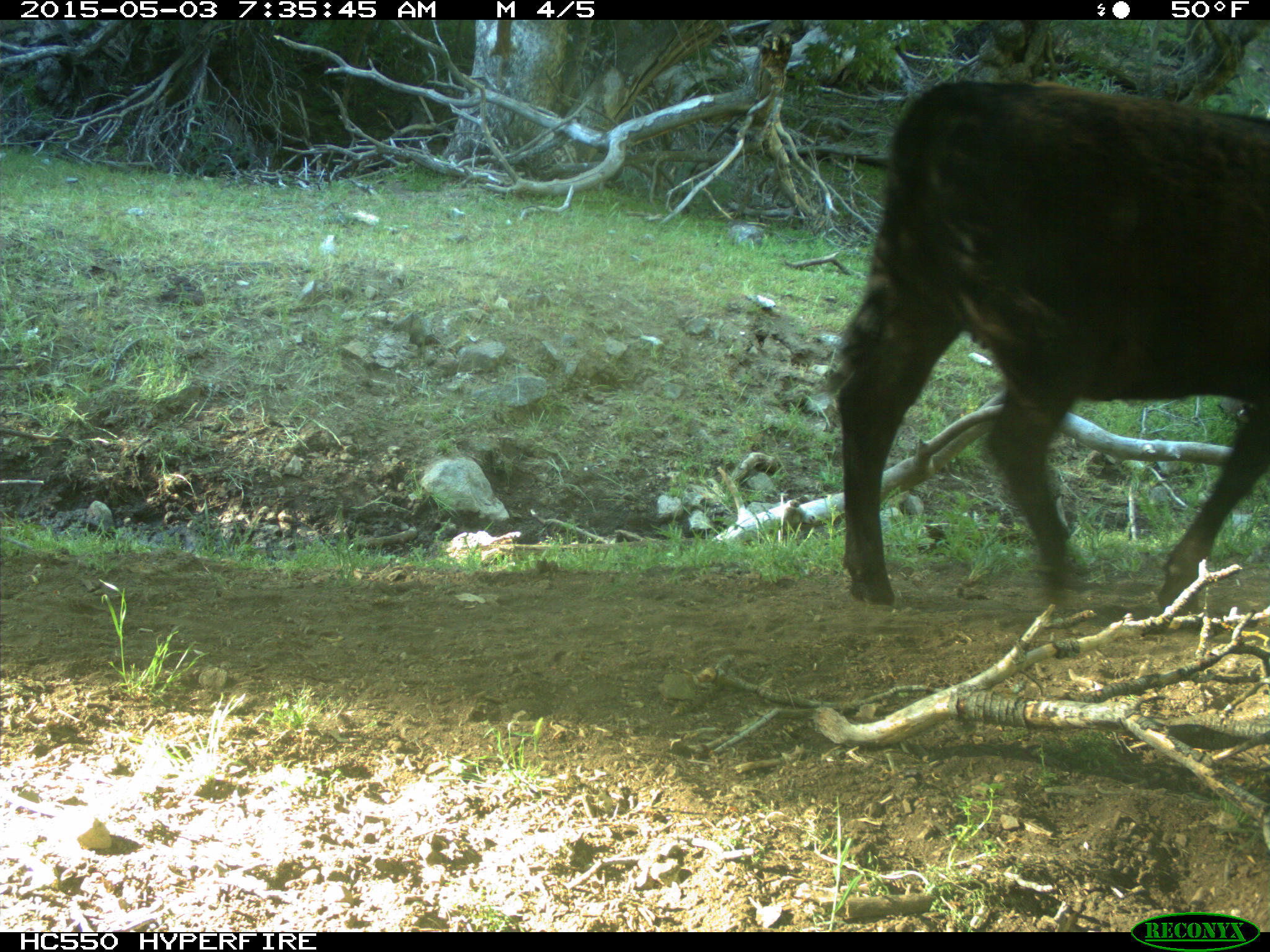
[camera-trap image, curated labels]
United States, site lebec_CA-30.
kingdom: Animalia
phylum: Chordata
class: Mammalia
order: Artiodactyla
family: Bovidae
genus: Bos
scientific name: Bos taurus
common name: domestic cow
Bos taurus (domestic cow).